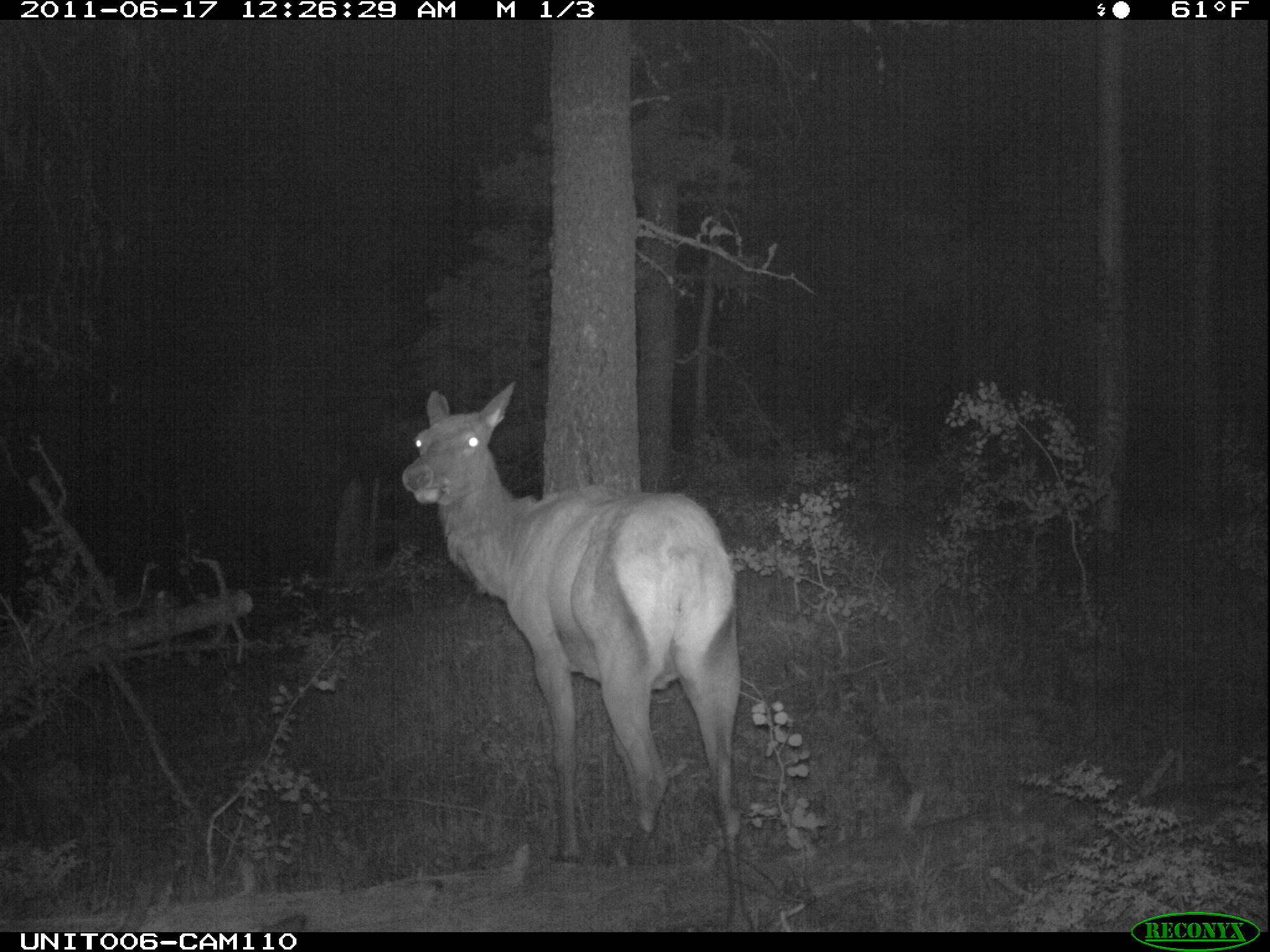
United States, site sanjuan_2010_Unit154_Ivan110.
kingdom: Animalia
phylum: Chordata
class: Mammalia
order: Artiodactyla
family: Cervidae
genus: Cervus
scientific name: Cervus elaphus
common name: red deer